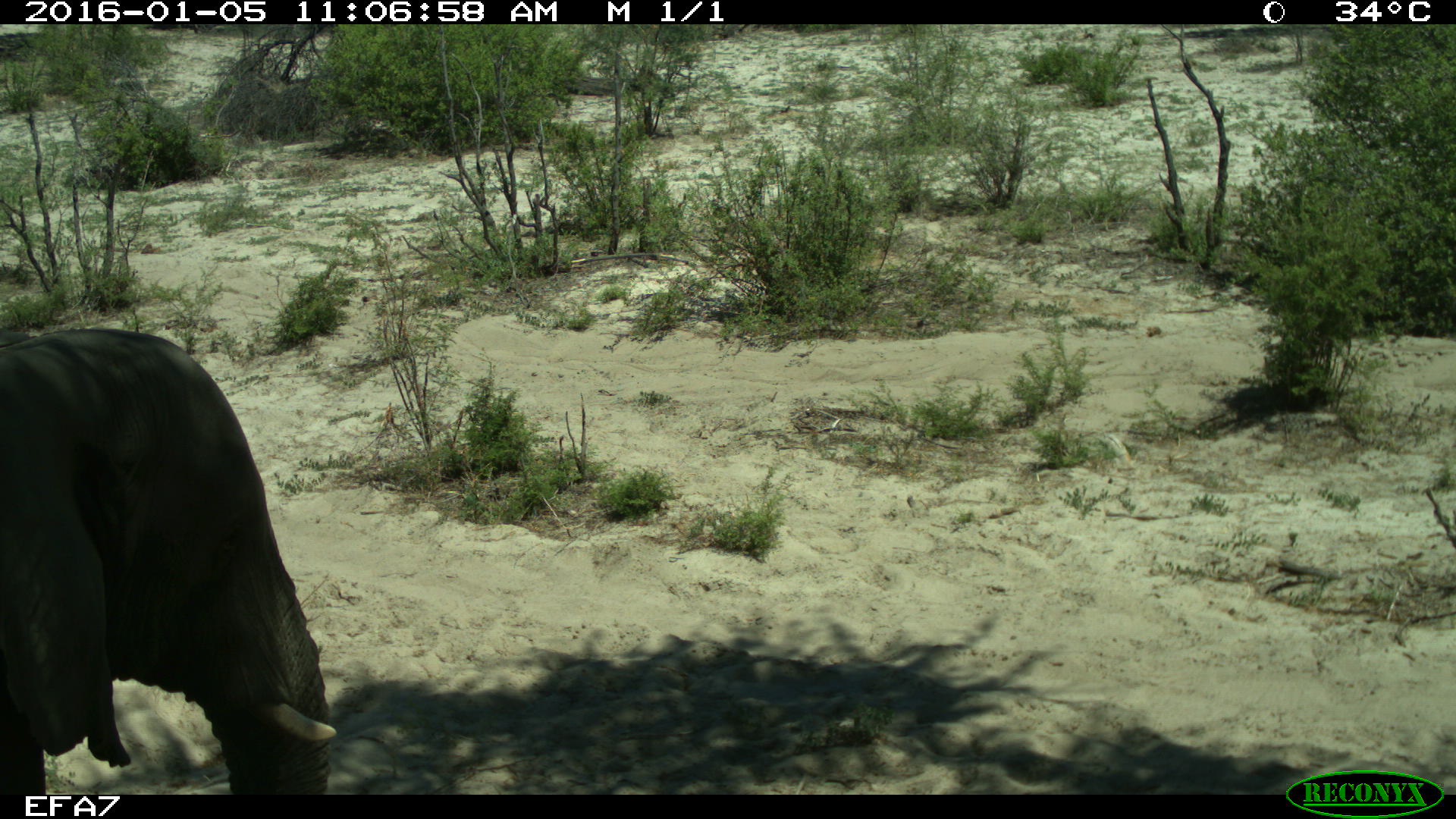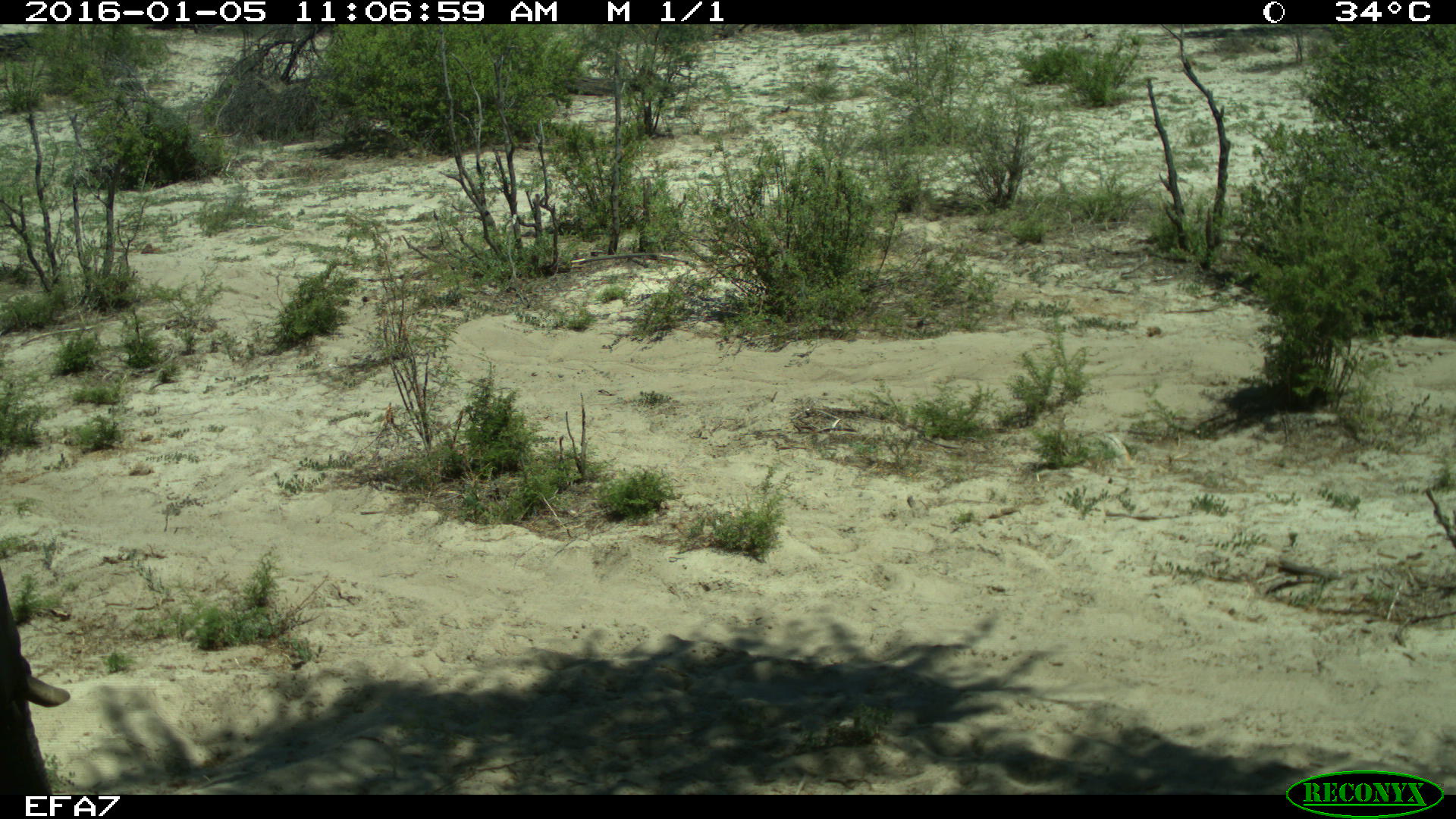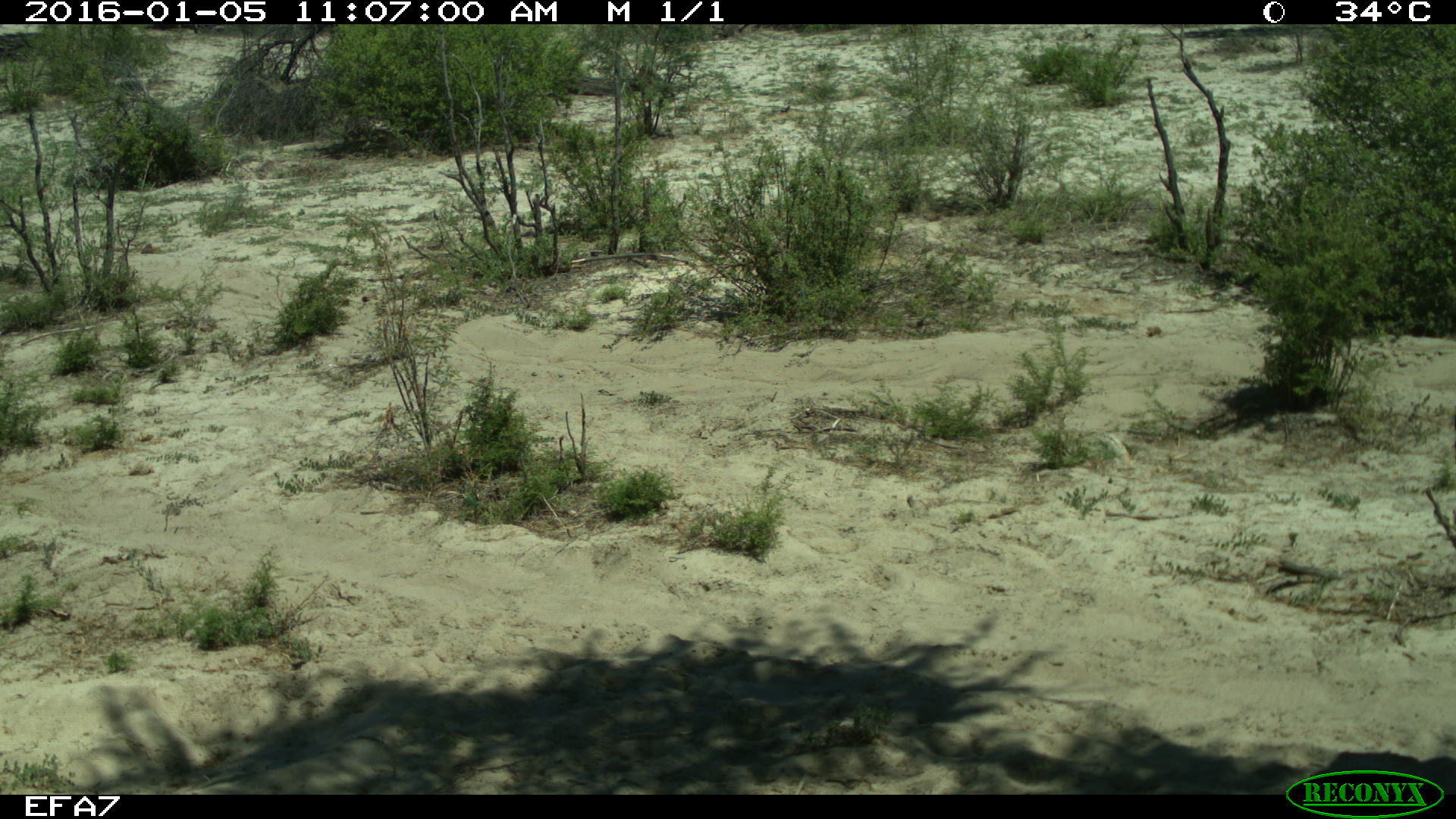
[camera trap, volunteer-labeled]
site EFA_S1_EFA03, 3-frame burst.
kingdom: Animalia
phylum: Chordata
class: Mammalia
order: Proboscidea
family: Elephantidae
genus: Loxodonta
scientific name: Loxodonta africana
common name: african bush elephant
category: elephant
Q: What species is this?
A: Elephant (african bush elephant) (Loxodonta africana).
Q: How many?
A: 1.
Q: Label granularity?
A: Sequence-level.